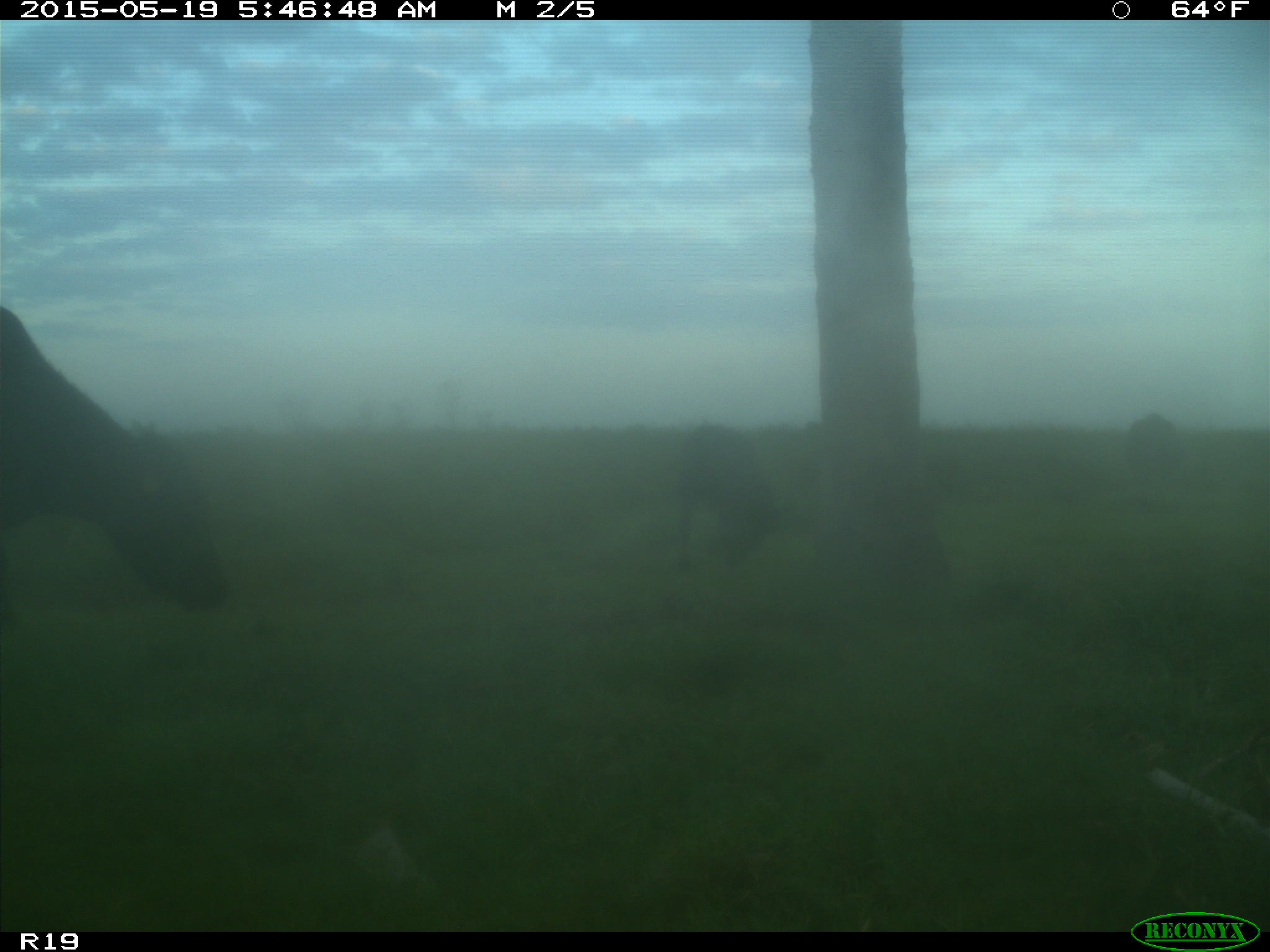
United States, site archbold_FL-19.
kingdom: Animalia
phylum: Chordata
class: Mammalia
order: Artiodactyla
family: Bovidae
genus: Bos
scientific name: Bos taurus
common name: domestic cow